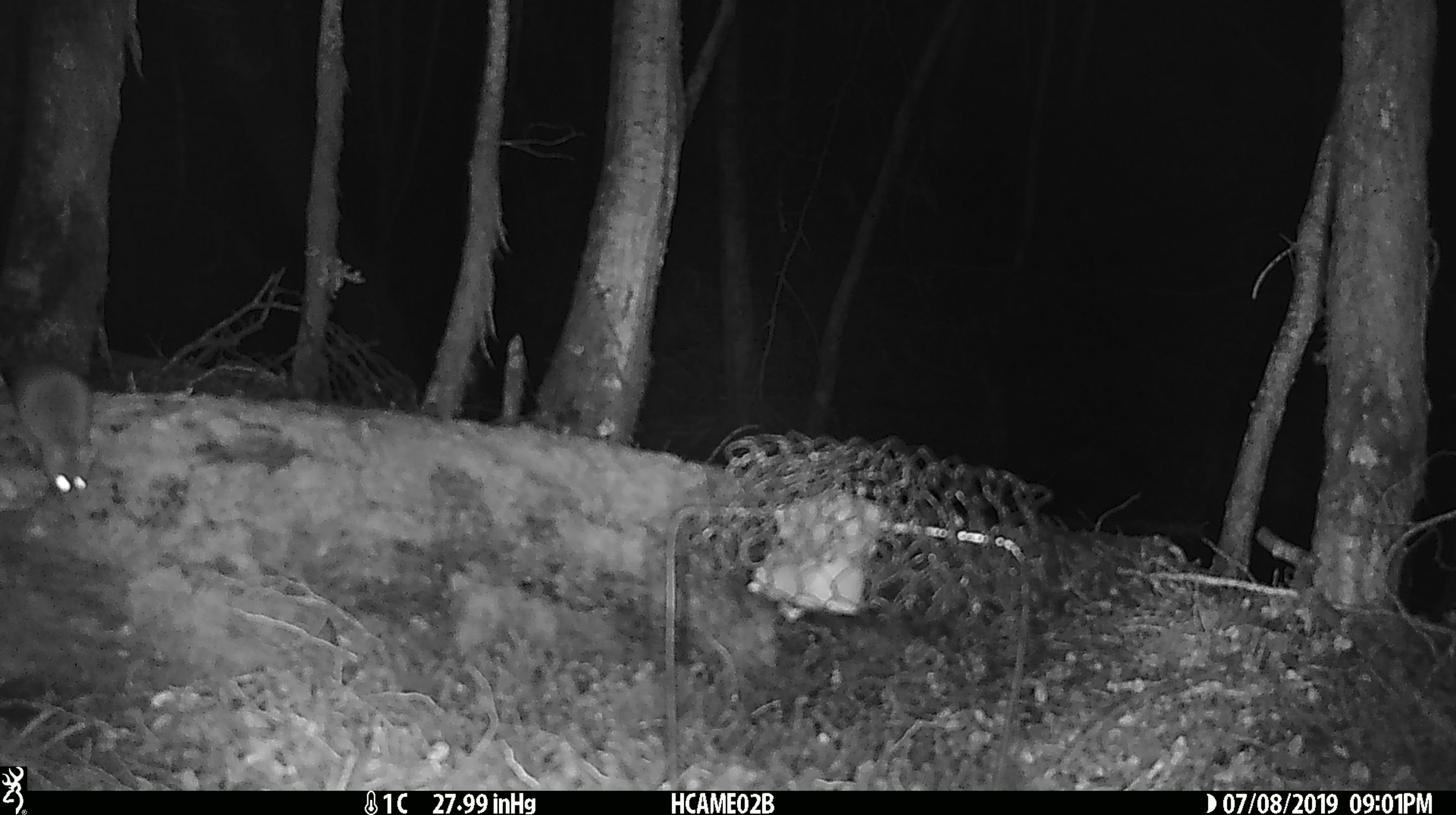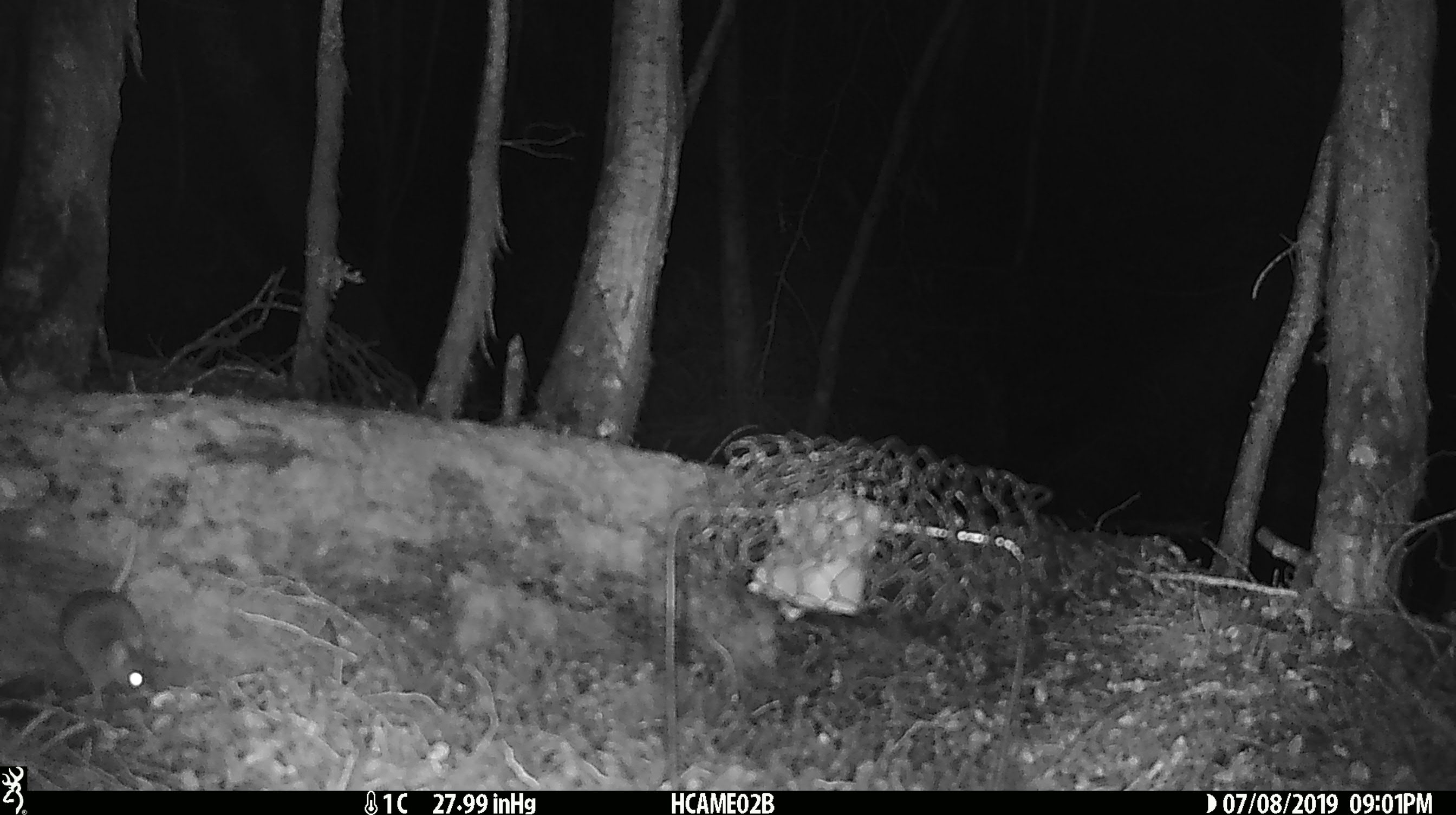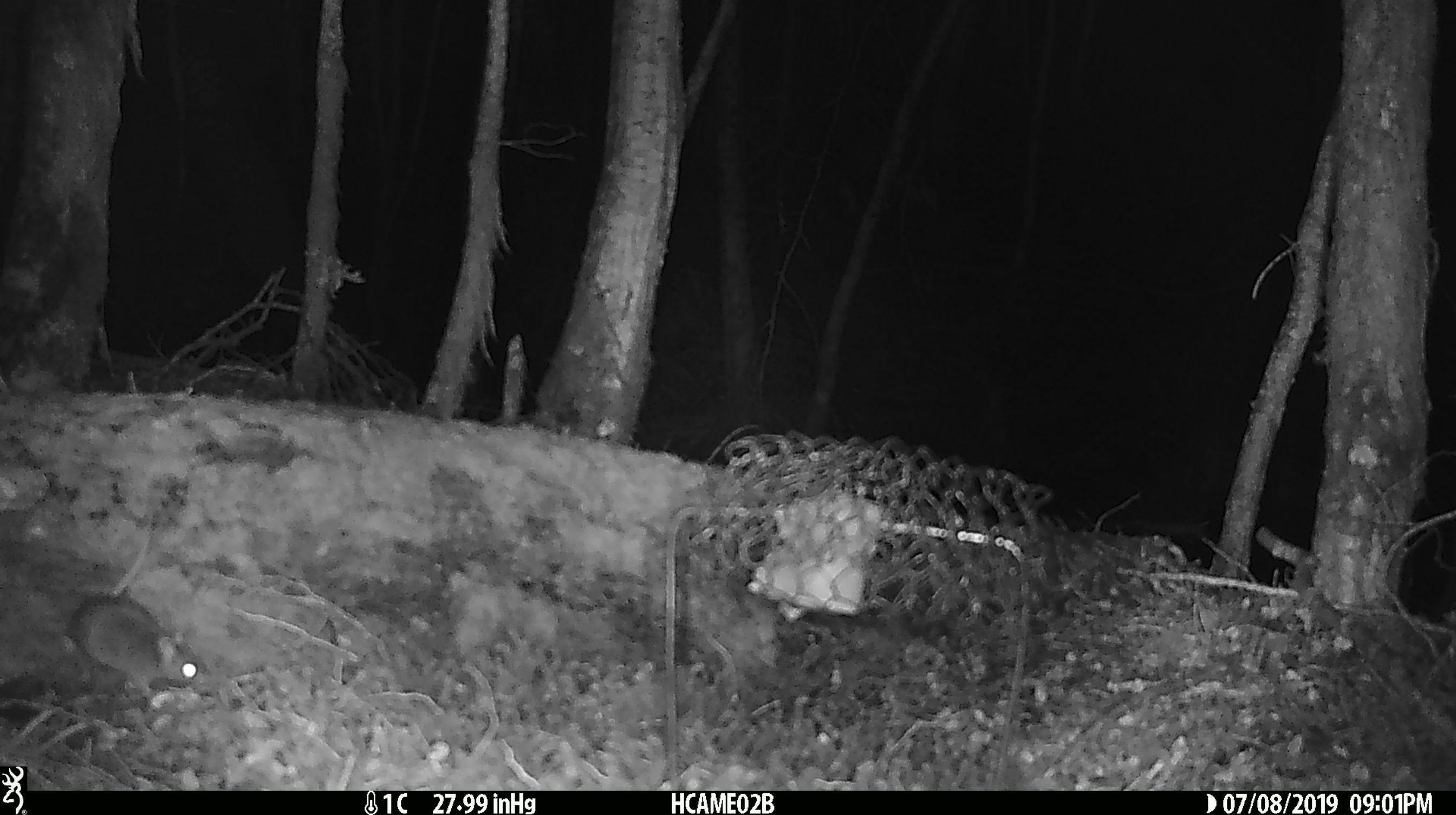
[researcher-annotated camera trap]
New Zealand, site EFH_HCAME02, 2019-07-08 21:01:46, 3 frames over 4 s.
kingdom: Animalia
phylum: Chordata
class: Mammalia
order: Rodentia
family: Muridae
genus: Mus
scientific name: Mus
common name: mouse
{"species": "mouse (Mus)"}